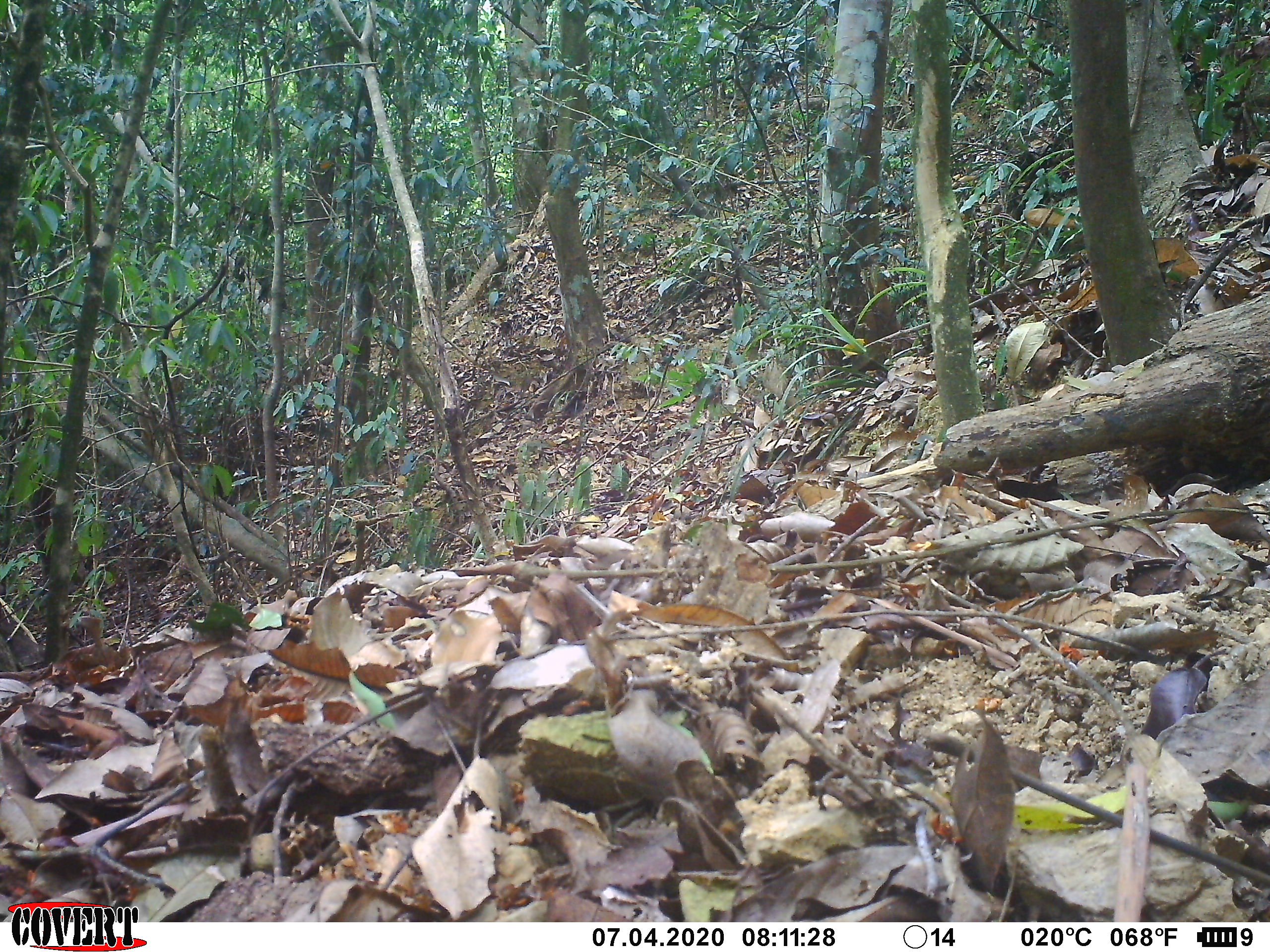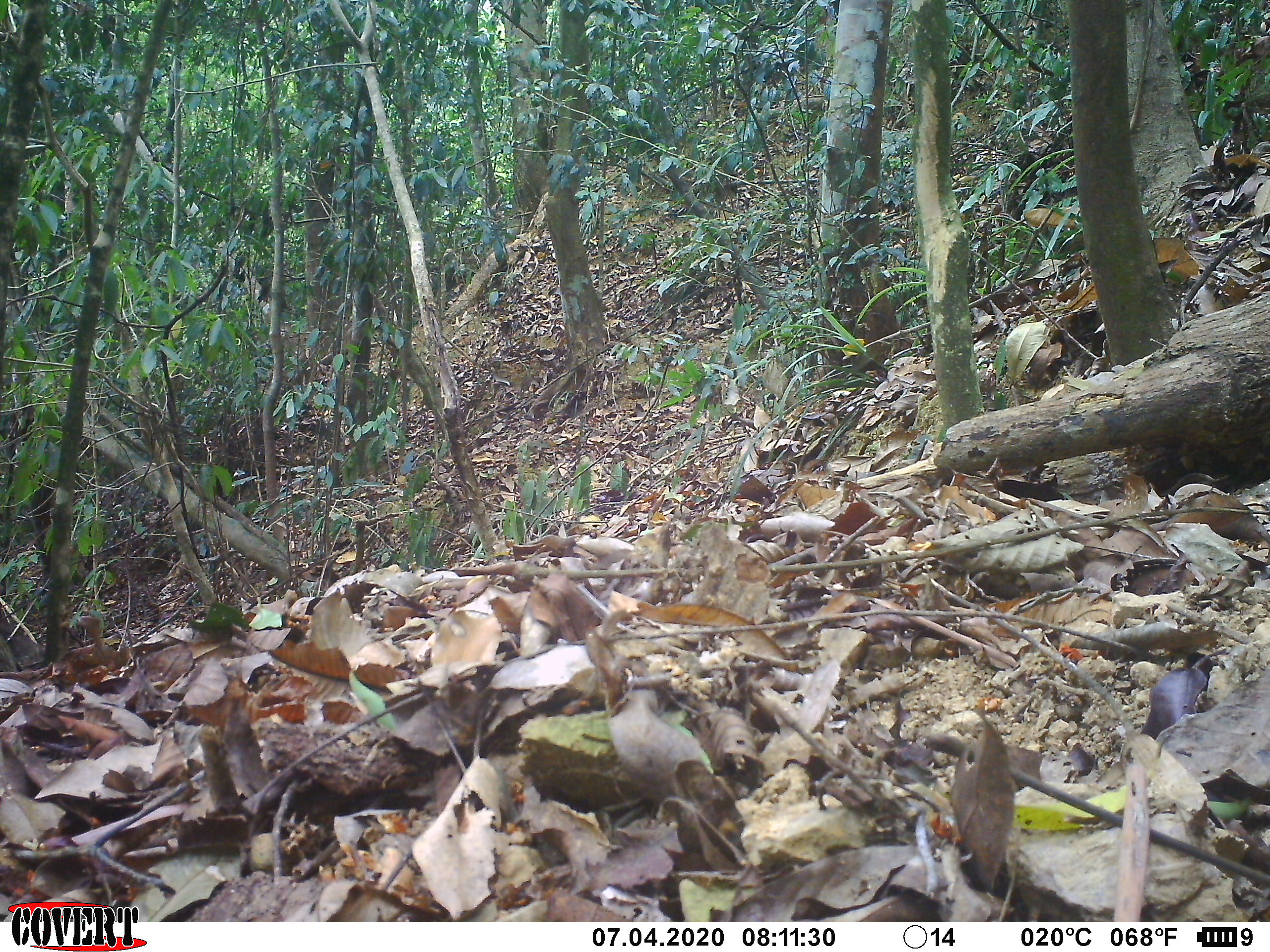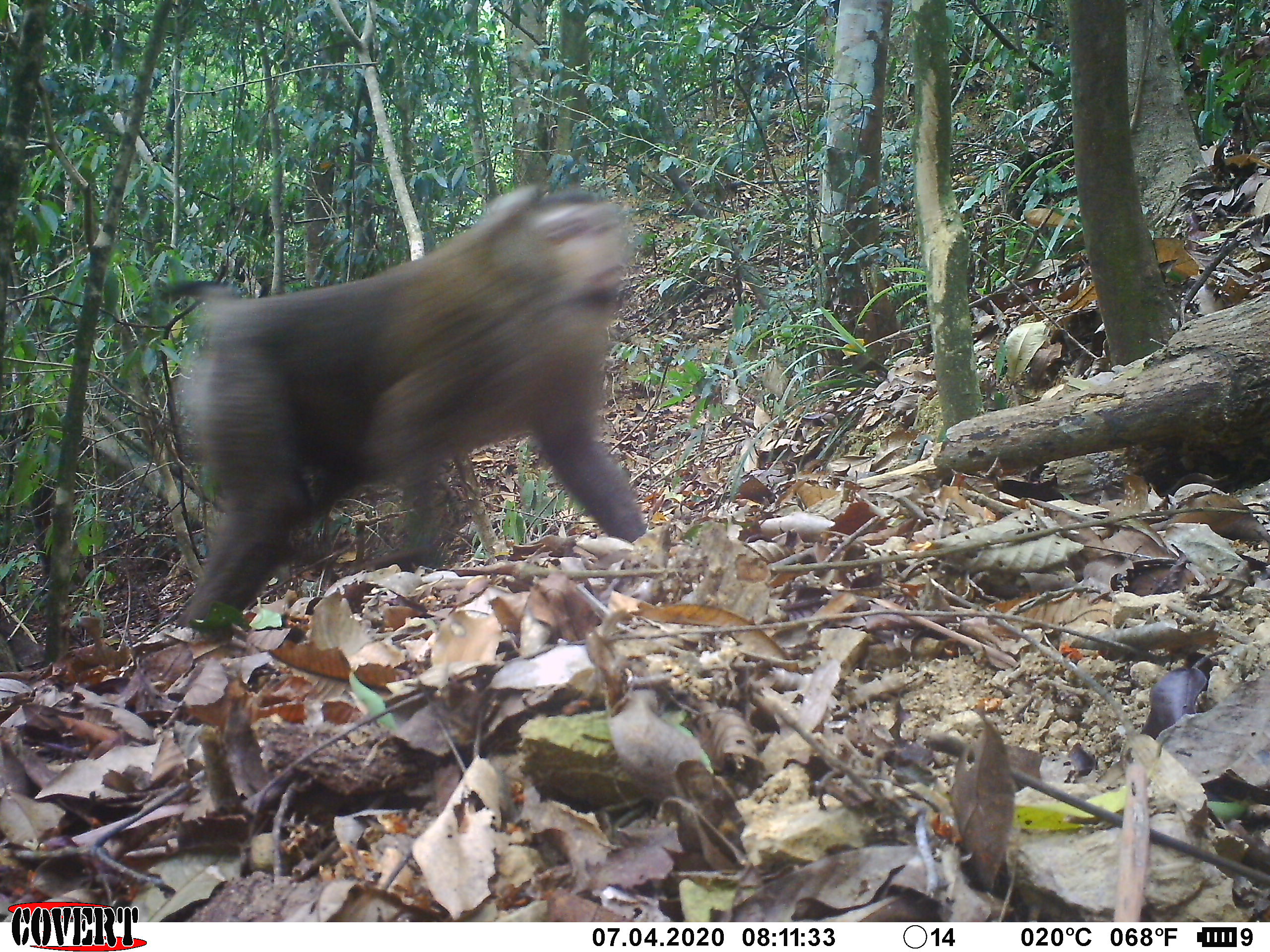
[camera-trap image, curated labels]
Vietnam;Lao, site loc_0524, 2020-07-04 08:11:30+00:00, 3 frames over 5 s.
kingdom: Animalia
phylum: Chordata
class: Mammalia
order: Primates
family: Cercopithecidae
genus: Macaca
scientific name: Macaca nemestrina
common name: pig-tailed macaque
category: pig tailed macaque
Pig tailed macaque (pig-tailed macaque) (Macaca nemestrina). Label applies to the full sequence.